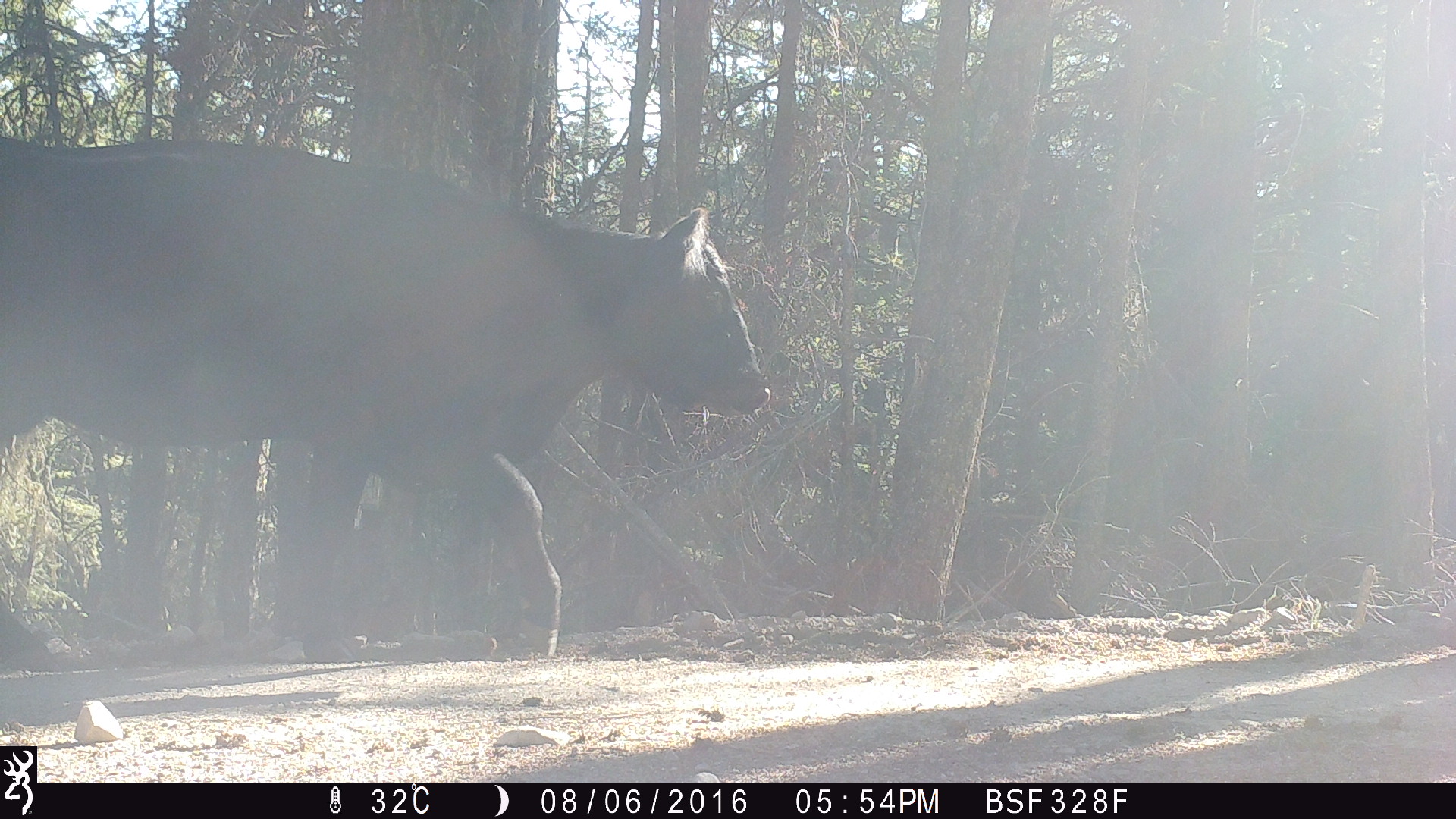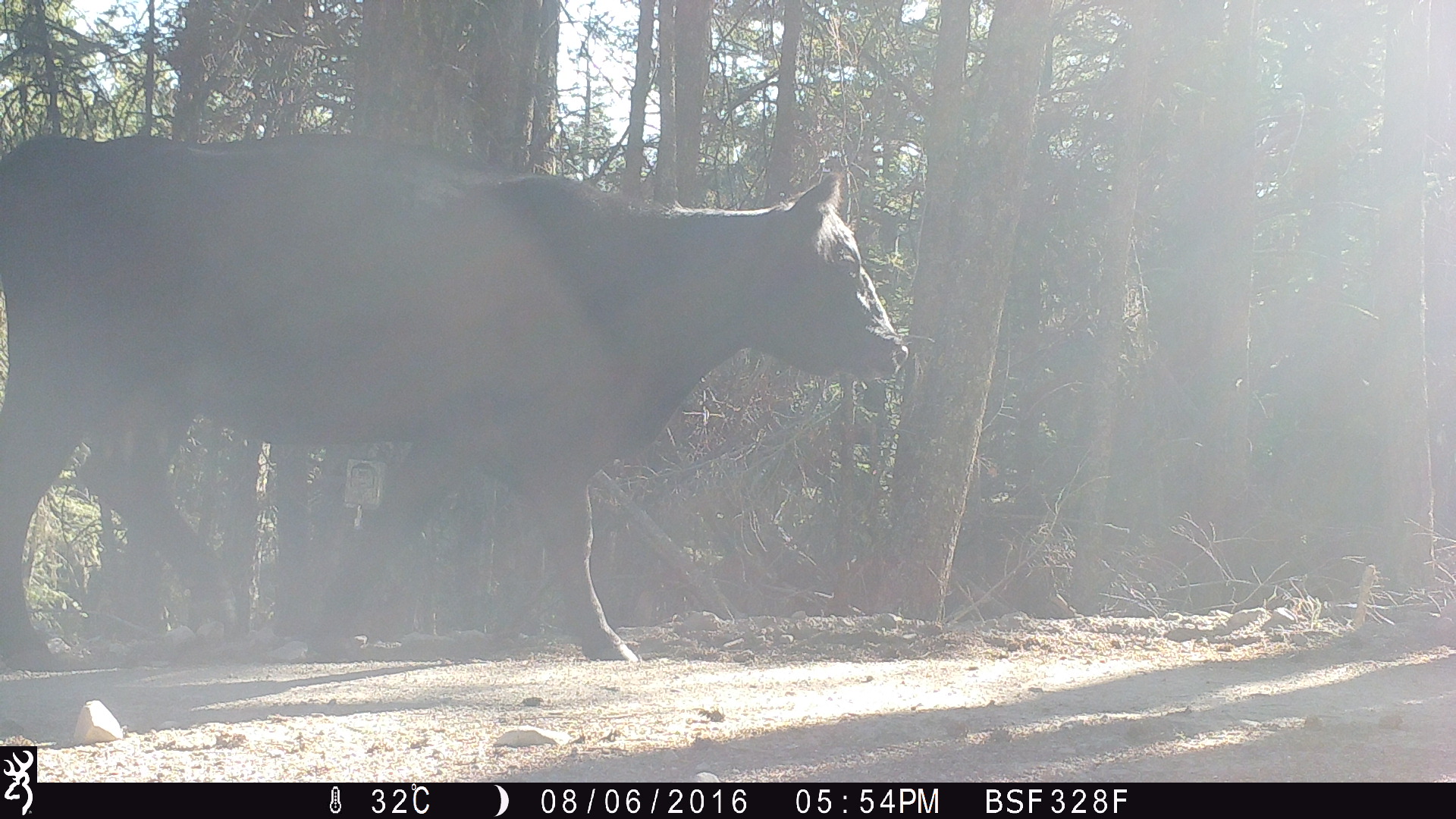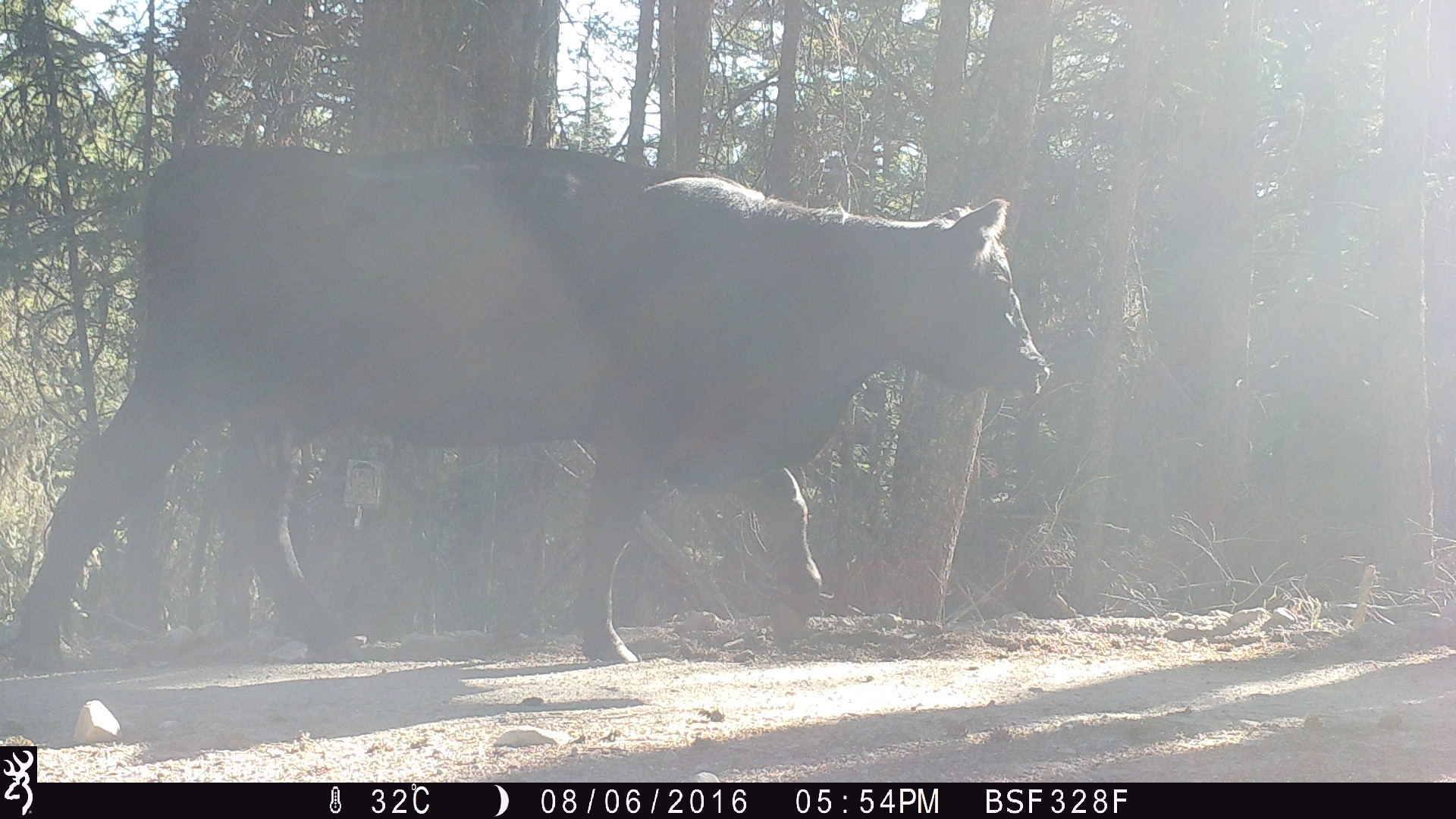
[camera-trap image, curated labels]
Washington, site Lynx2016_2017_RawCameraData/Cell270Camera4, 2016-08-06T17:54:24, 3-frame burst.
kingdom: Animalia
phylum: Chordata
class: Mammalia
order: Artiodactyla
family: Bovidae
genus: Bos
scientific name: Bos taurus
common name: domestic cattle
Domestic cattle (Bos taurus). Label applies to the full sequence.